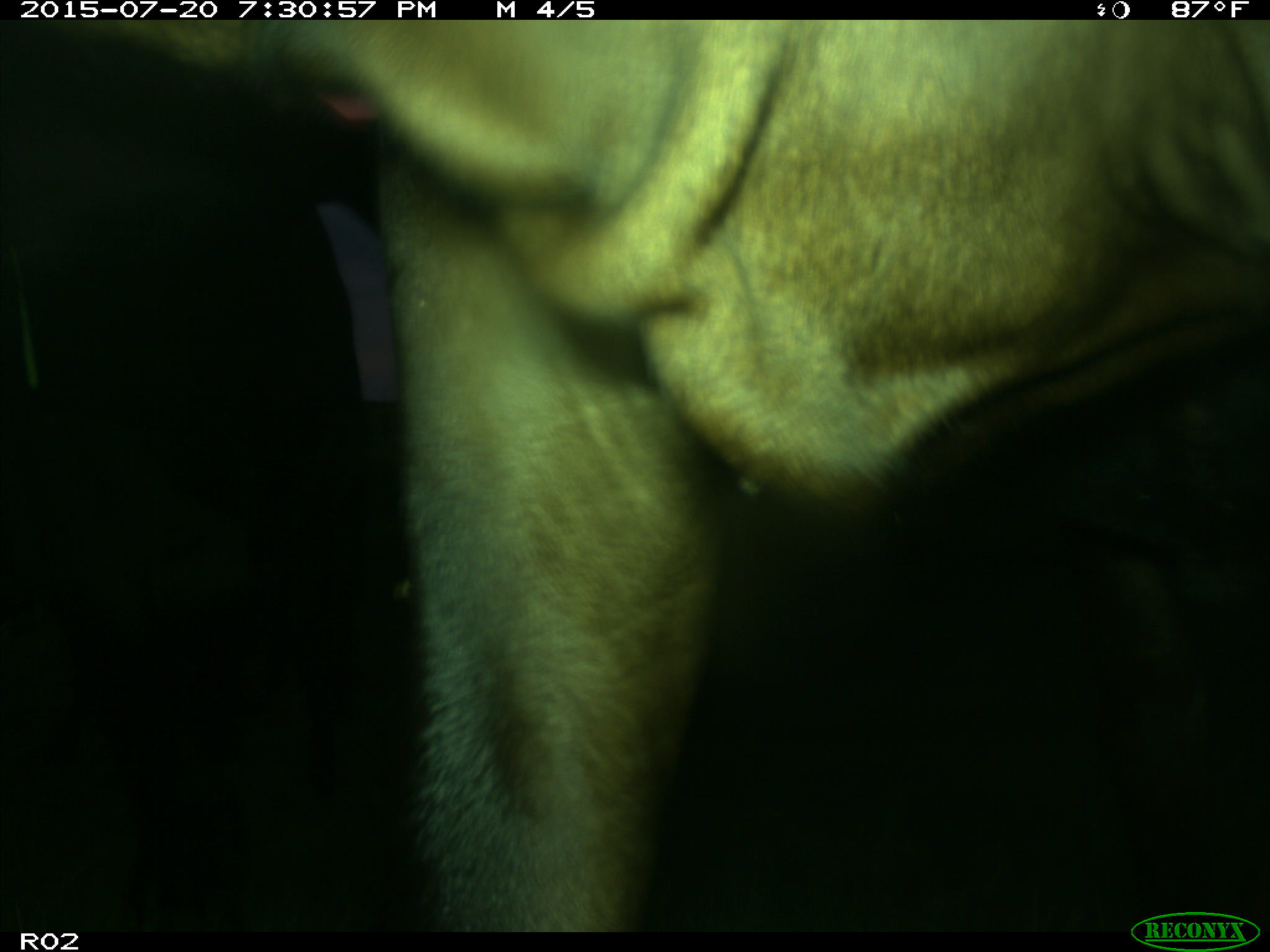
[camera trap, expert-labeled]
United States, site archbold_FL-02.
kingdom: Animalia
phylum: Chordata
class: Mammalia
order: Artiodactyla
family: Bovidae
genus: Bos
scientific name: Bos taurus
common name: domestic cow